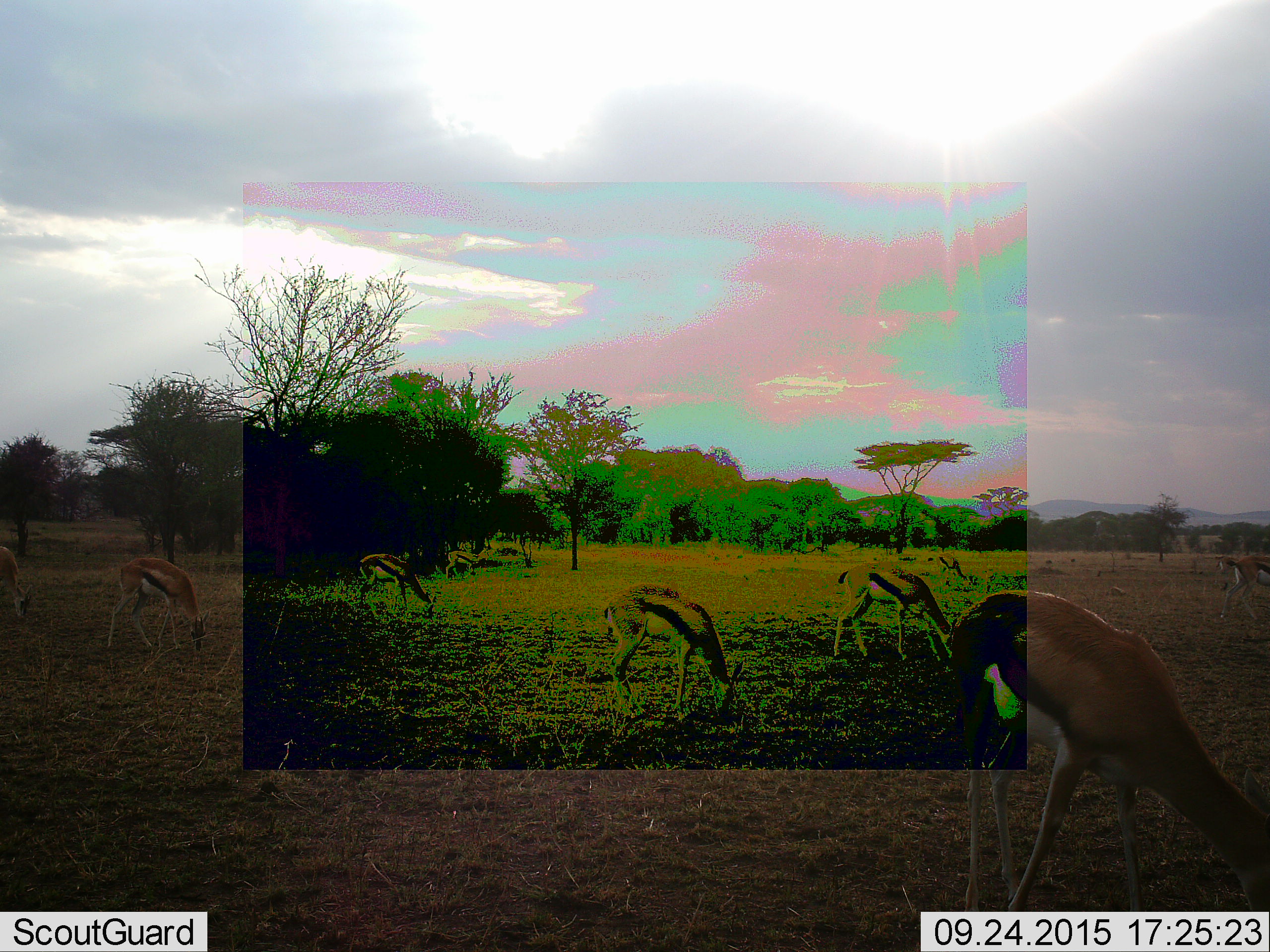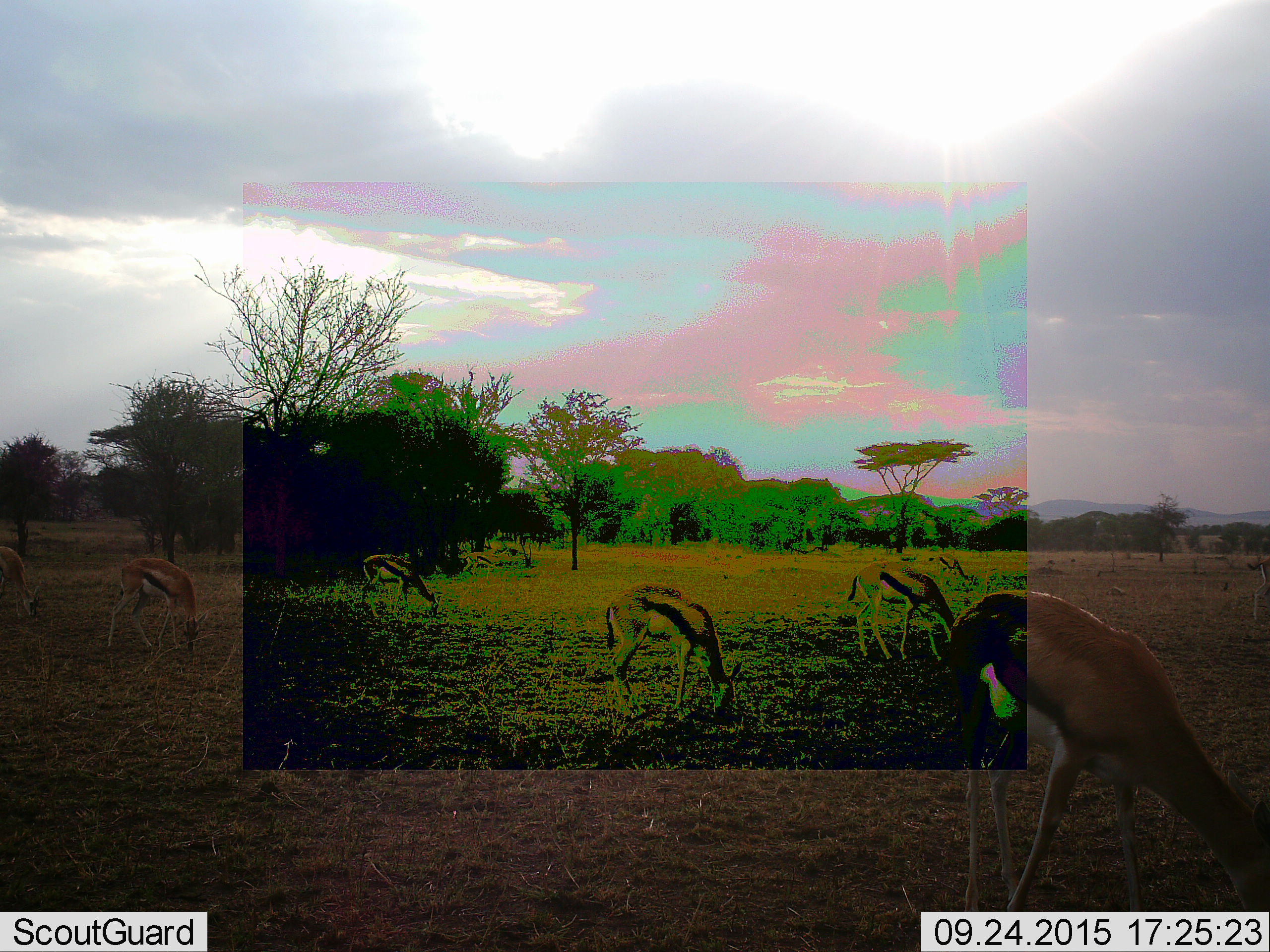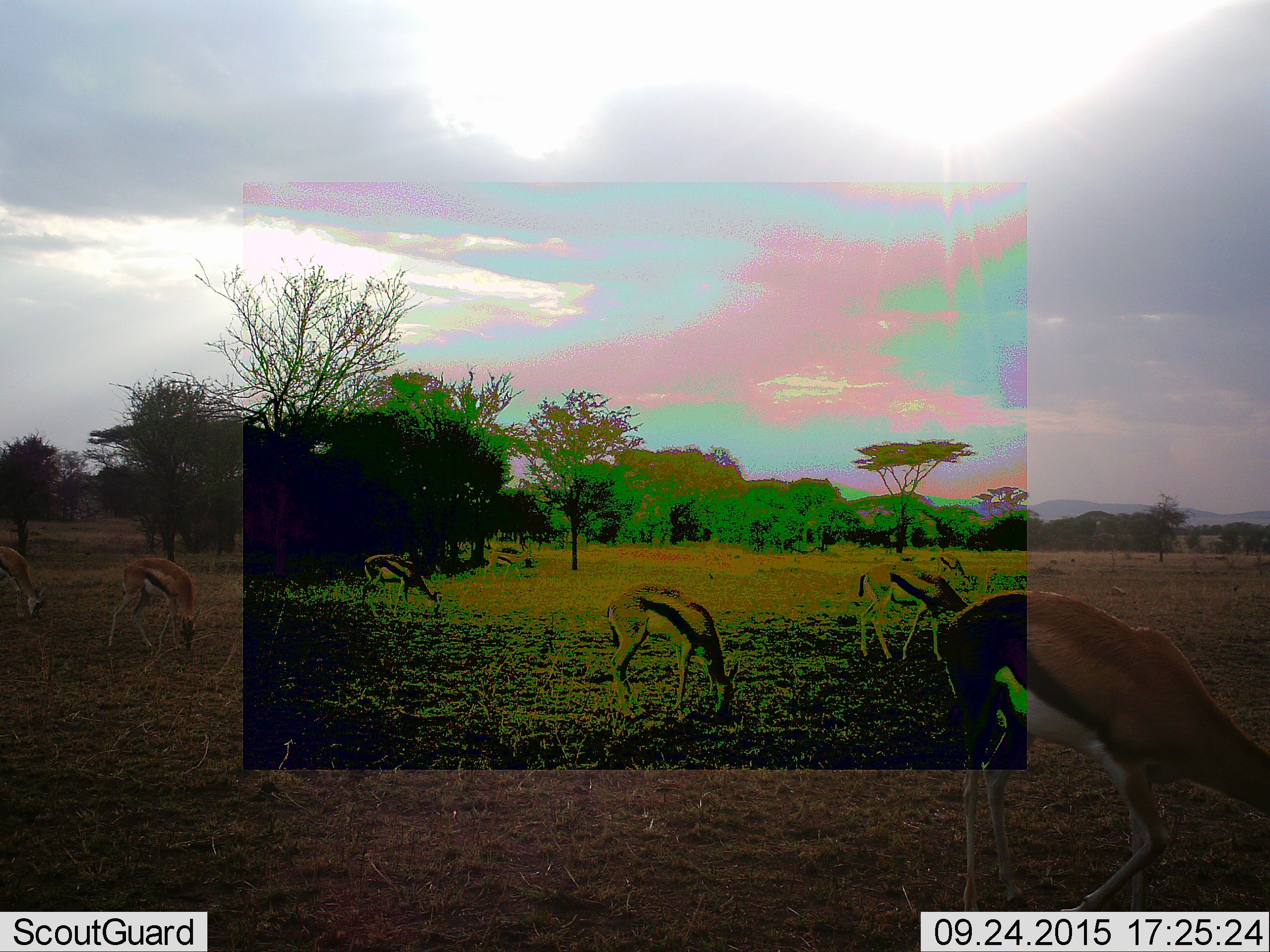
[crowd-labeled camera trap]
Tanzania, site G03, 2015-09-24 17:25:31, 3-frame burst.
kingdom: Animalia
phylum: Chordata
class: Mammalia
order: Artiodactyla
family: Bovidae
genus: Eudorcas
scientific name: Eudorcas thomsonii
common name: thomson's gazelle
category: gazellethomsons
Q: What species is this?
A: Gazellethomsons (thomson's gazelle) (Eudorcas thomsonii).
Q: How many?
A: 9.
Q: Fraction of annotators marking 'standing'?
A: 54%.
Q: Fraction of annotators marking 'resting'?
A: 0%.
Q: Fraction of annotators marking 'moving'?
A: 46%.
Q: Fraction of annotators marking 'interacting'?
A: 0%.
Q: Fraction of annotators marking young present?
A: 0%.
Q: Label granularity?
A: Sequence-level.